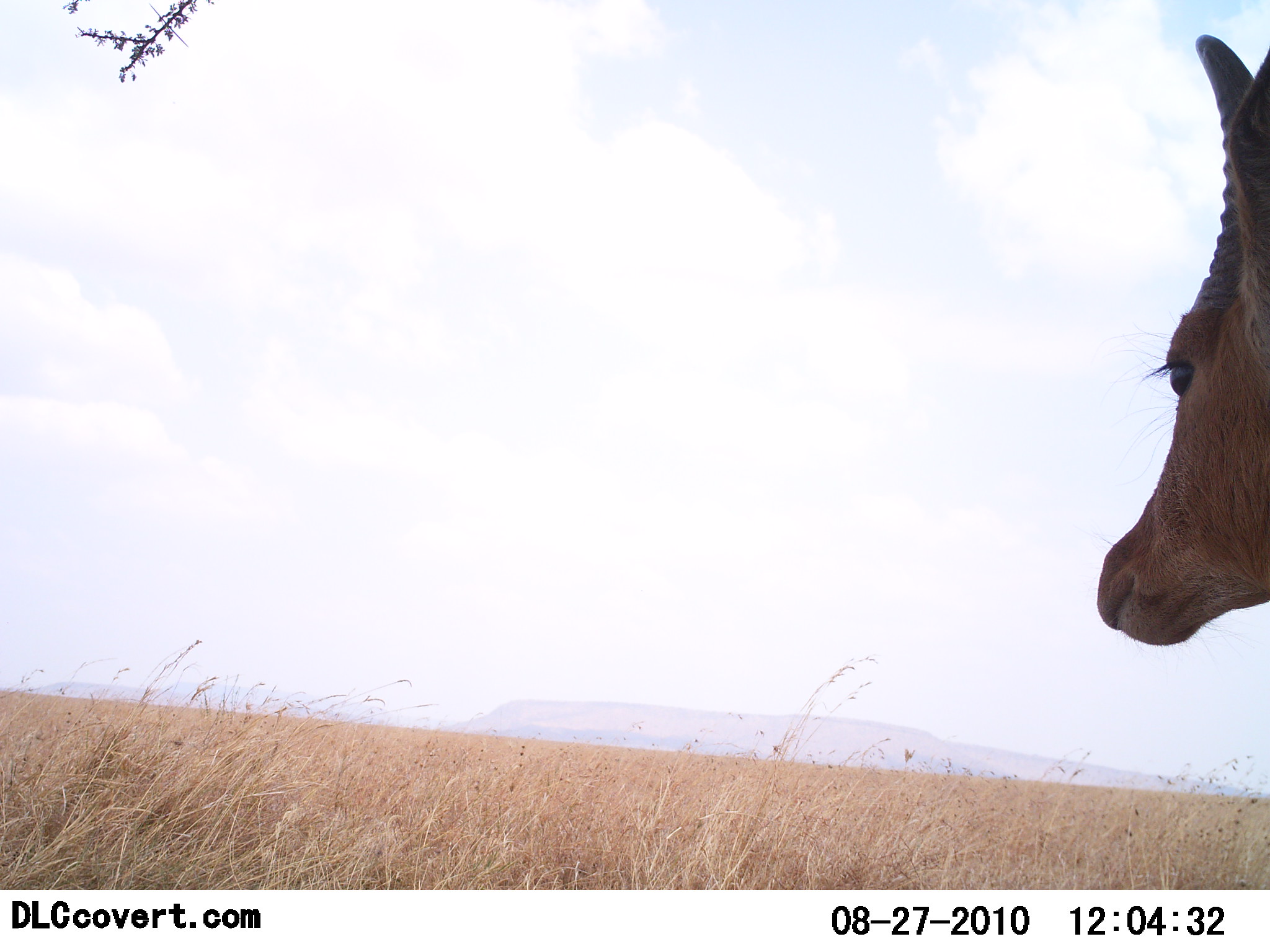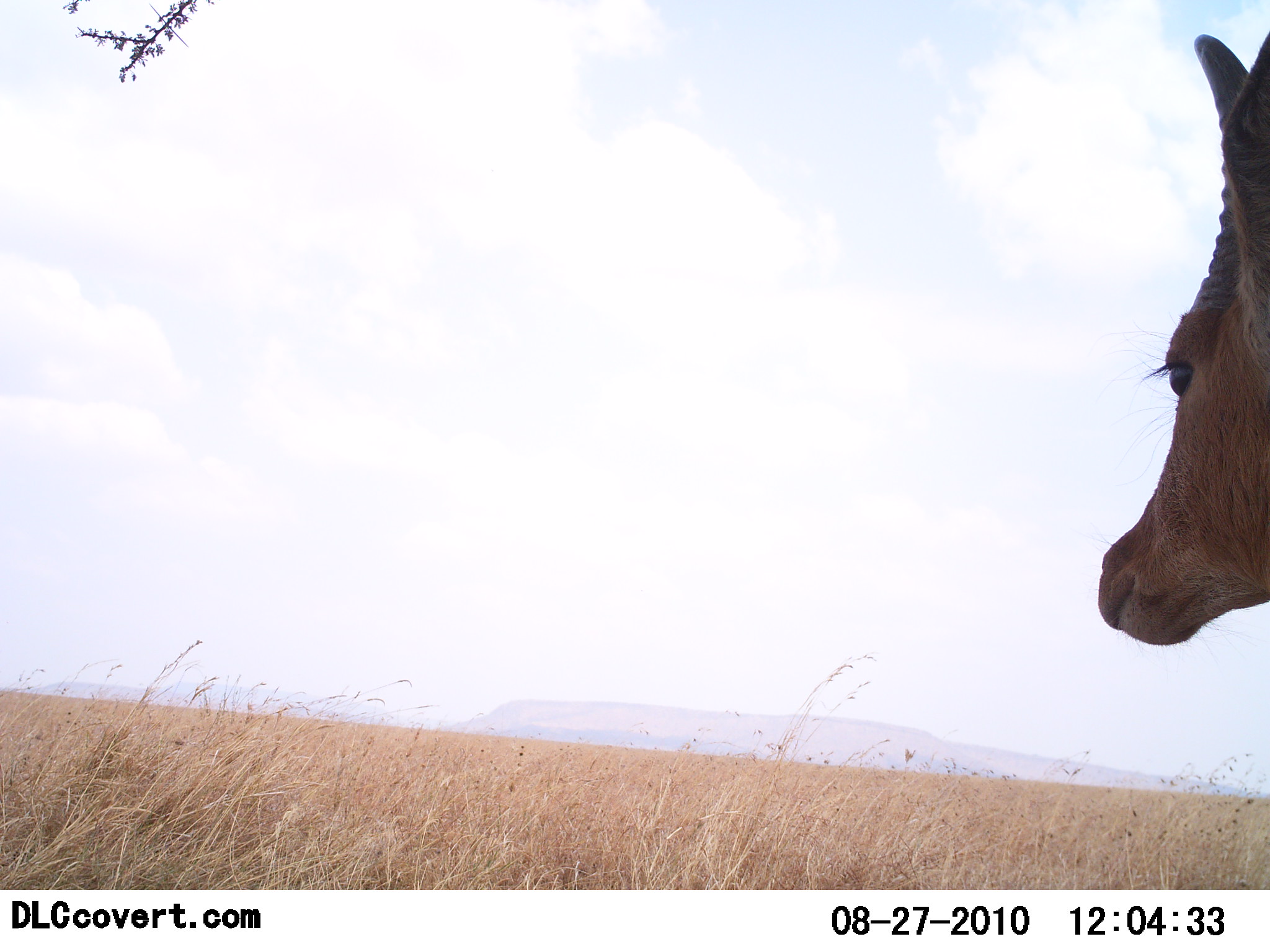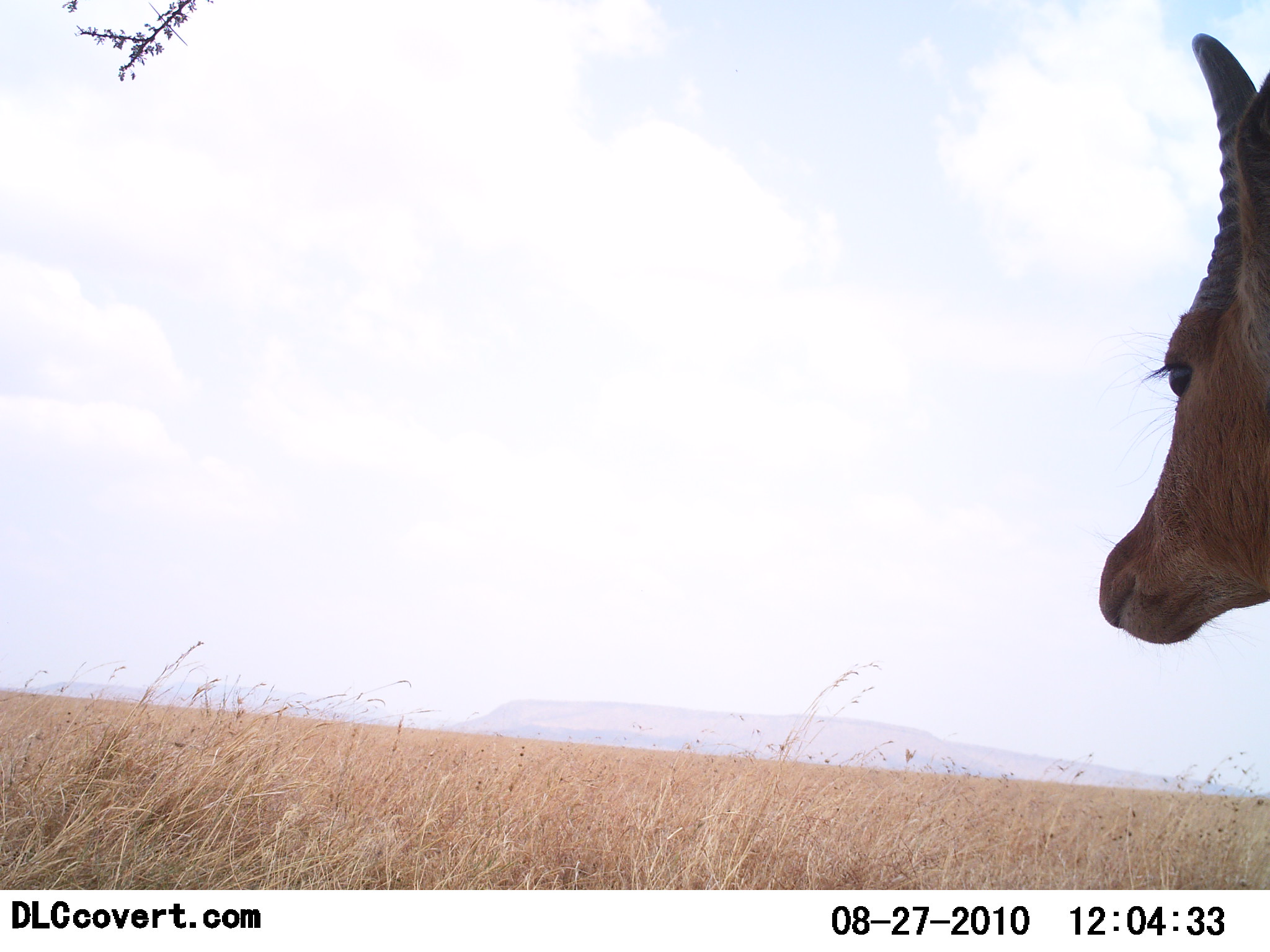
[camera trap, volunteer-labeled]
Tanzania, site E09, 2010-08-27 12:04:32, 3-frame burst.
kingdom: Animalia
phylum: Chordata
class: Mammalia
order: Artiodactyla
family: Bovidae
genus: Eudorcas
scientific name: Eudorcas thomsonii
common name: thomson's gazelle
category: gazellethomsons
Gazellethomsons (thomson's gazelle) (Eudorcas thomsonii), count 1. Behavior (volunteer vote fractions): standing 100%, resting 0%, moving 0%, interacting 0%. Young present (vote fraction): 0%. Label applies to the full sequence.